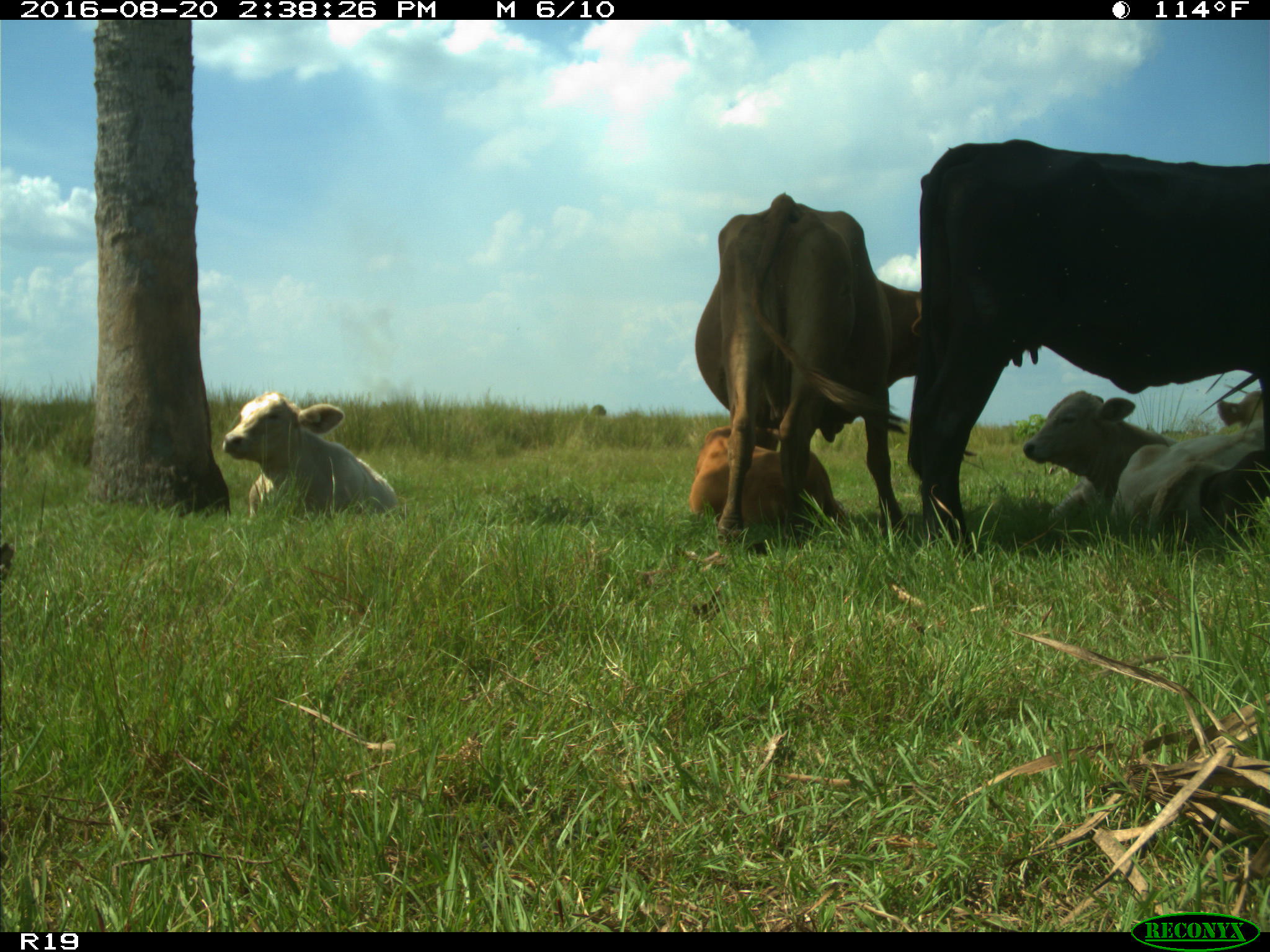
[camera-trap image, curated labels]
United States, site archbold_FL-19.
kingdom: Animalia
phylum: Chordata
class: Mammalia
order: Artiodactyla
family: Bovidae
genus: Bos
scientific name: Bos taurus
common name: domestic cow